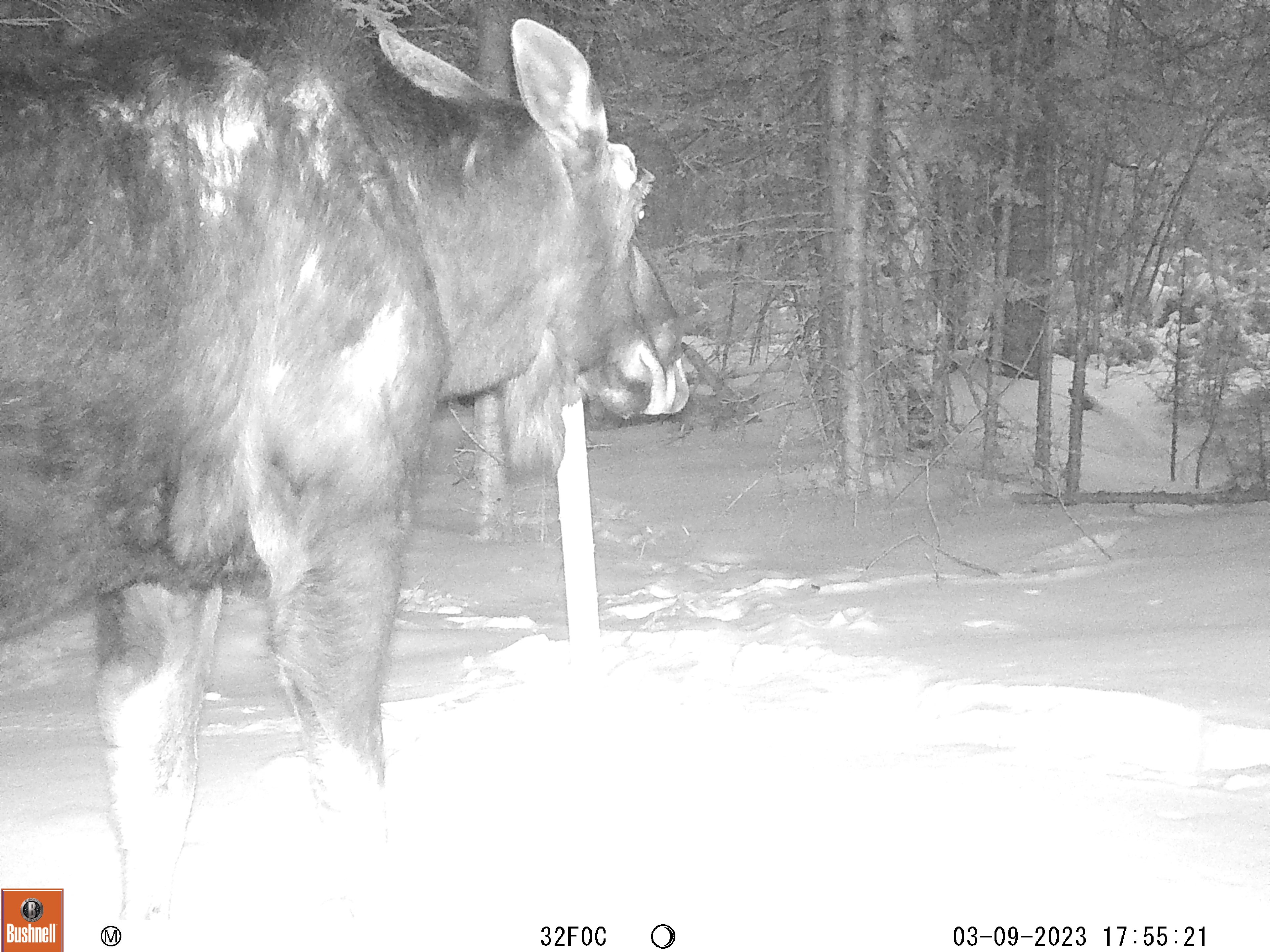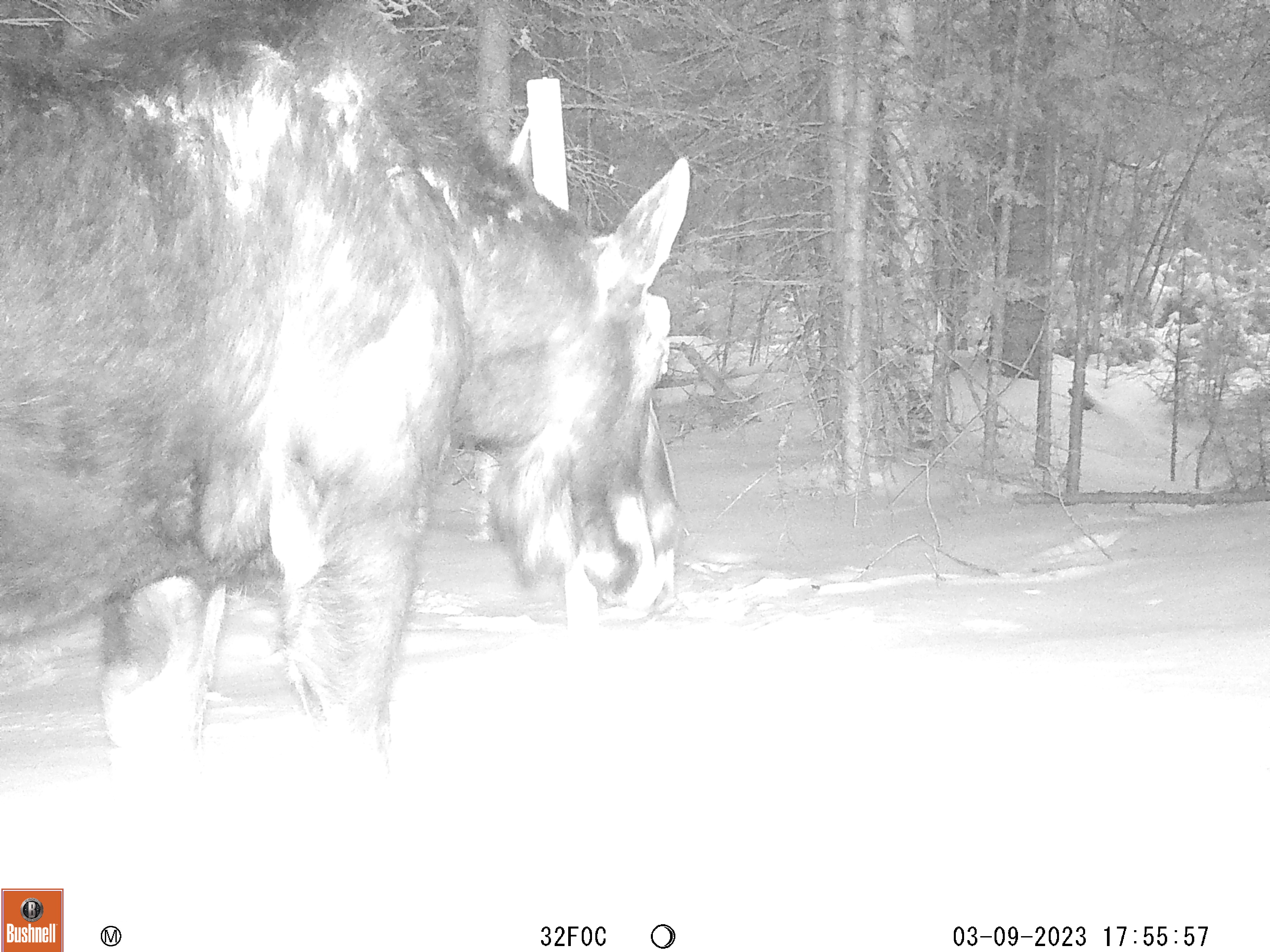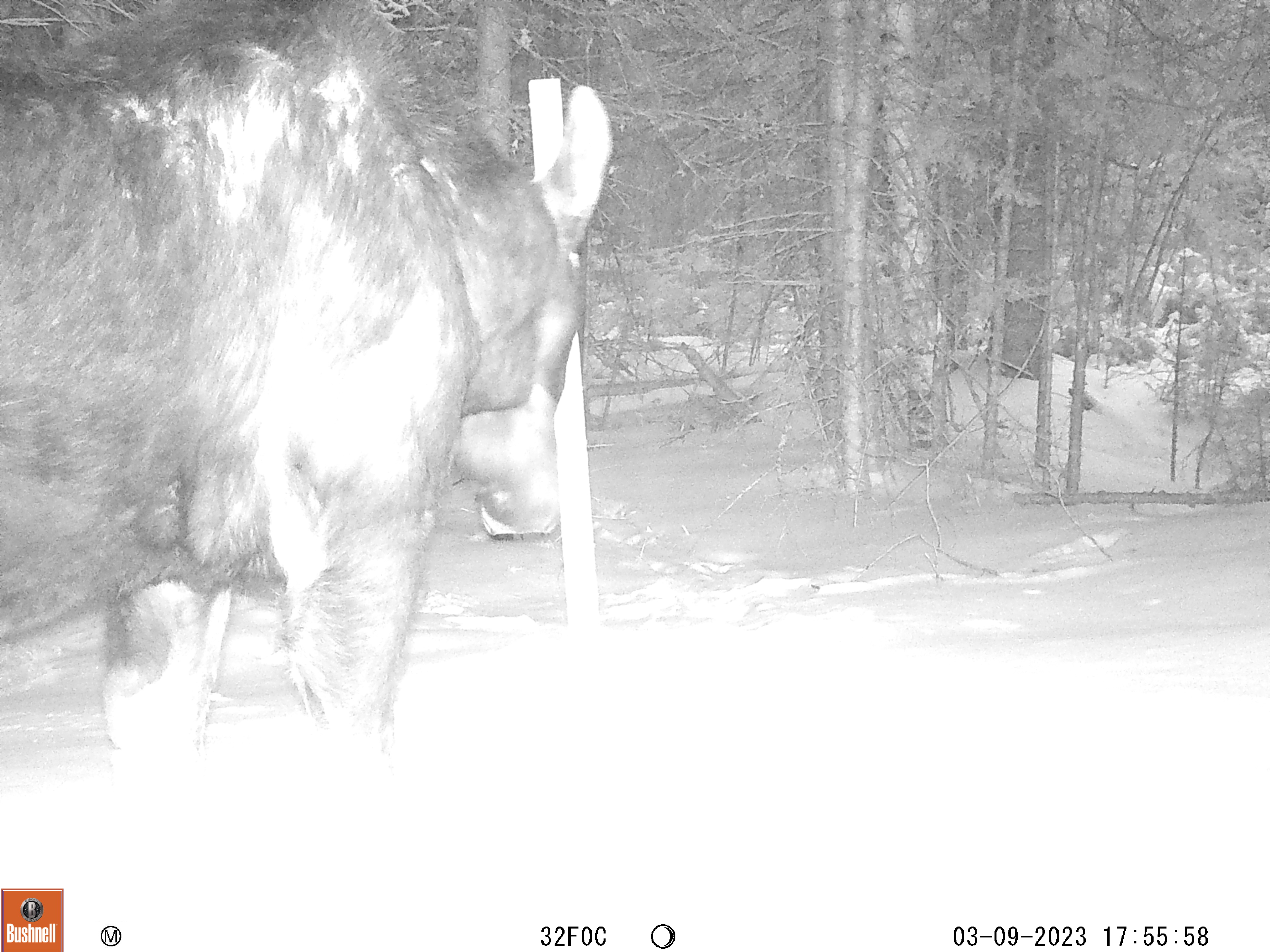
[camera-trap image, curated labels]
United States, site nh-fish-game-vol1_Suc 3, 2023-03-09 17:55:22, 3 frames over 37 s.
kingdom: Animalia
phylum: Chordata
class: Mammalia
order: Artiodactyla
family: Cervidae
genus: Alces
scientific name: Alces alces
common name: moose